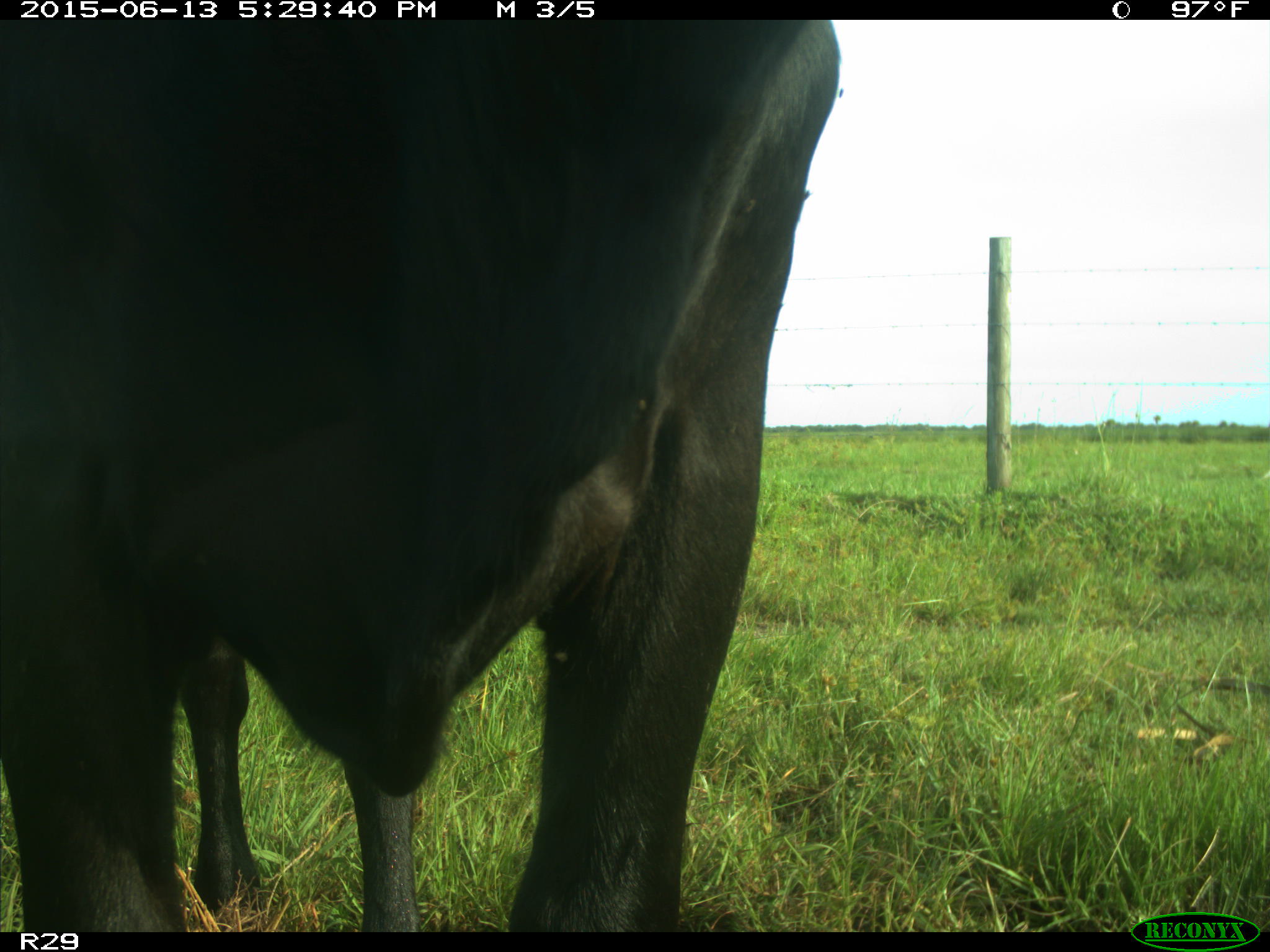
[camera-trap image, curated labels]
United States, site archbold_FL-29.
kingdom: Animalia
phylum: Chordata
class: Mammalia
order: Artiodactyla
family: Bovidae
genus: Bos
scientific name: Bos taurus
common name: domestic cow